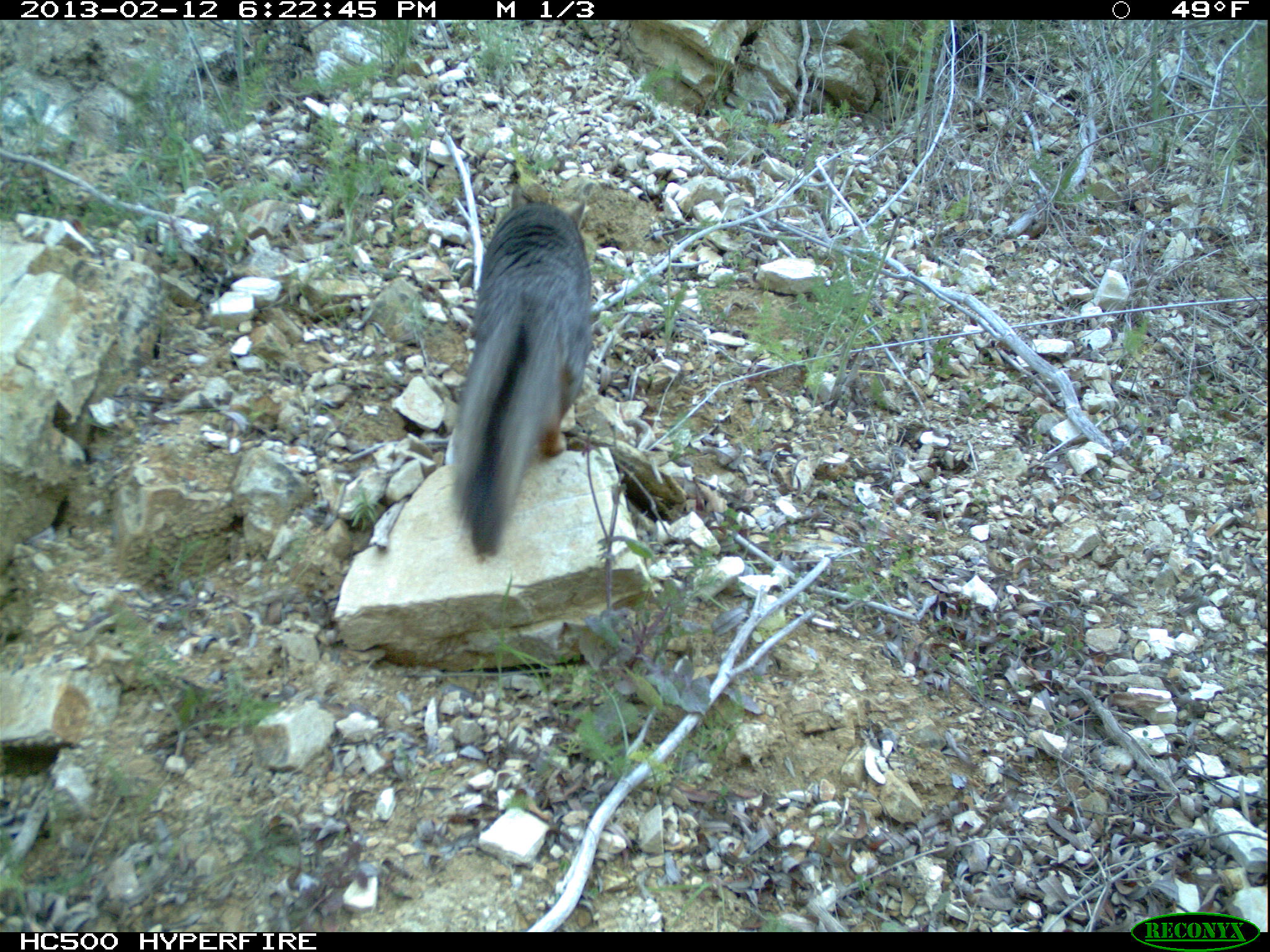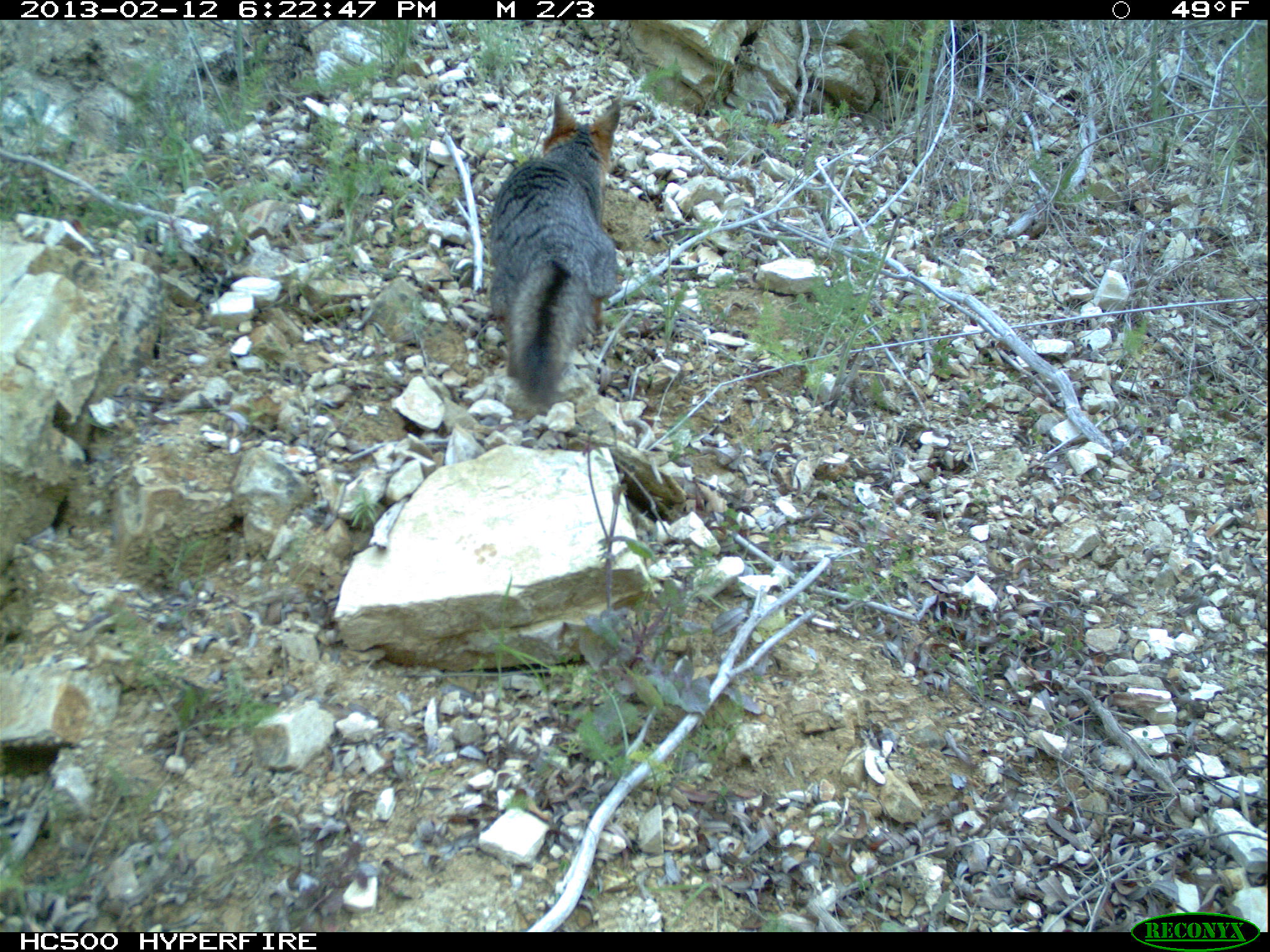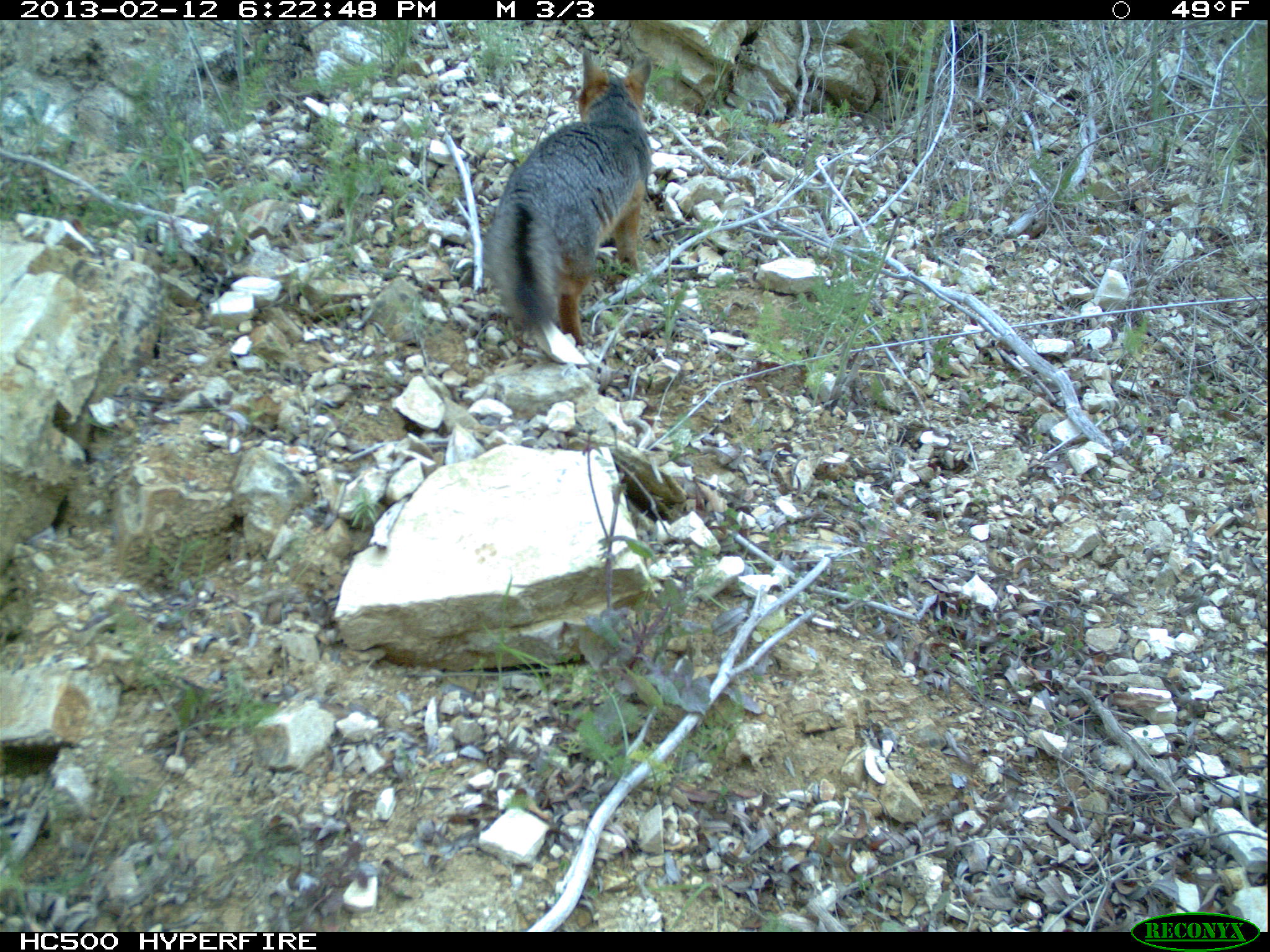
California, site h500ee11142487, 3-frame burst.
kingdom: Animalia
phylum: Chordata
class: Mammalia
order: Carnivora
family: Canidae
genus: Urocyon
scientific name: Urocyon littoralis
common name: island fox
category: fox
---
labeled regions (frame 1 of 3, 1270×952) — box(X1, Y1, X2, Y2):
fox: box(448, 183, 591, 561)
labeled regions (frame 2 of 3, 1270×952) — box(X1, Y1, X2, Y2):
fox: box(489, 92, 621, 405)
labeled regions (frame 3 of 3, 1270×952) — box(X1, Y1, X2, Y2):
fox: box(481, 49, 651, 346)